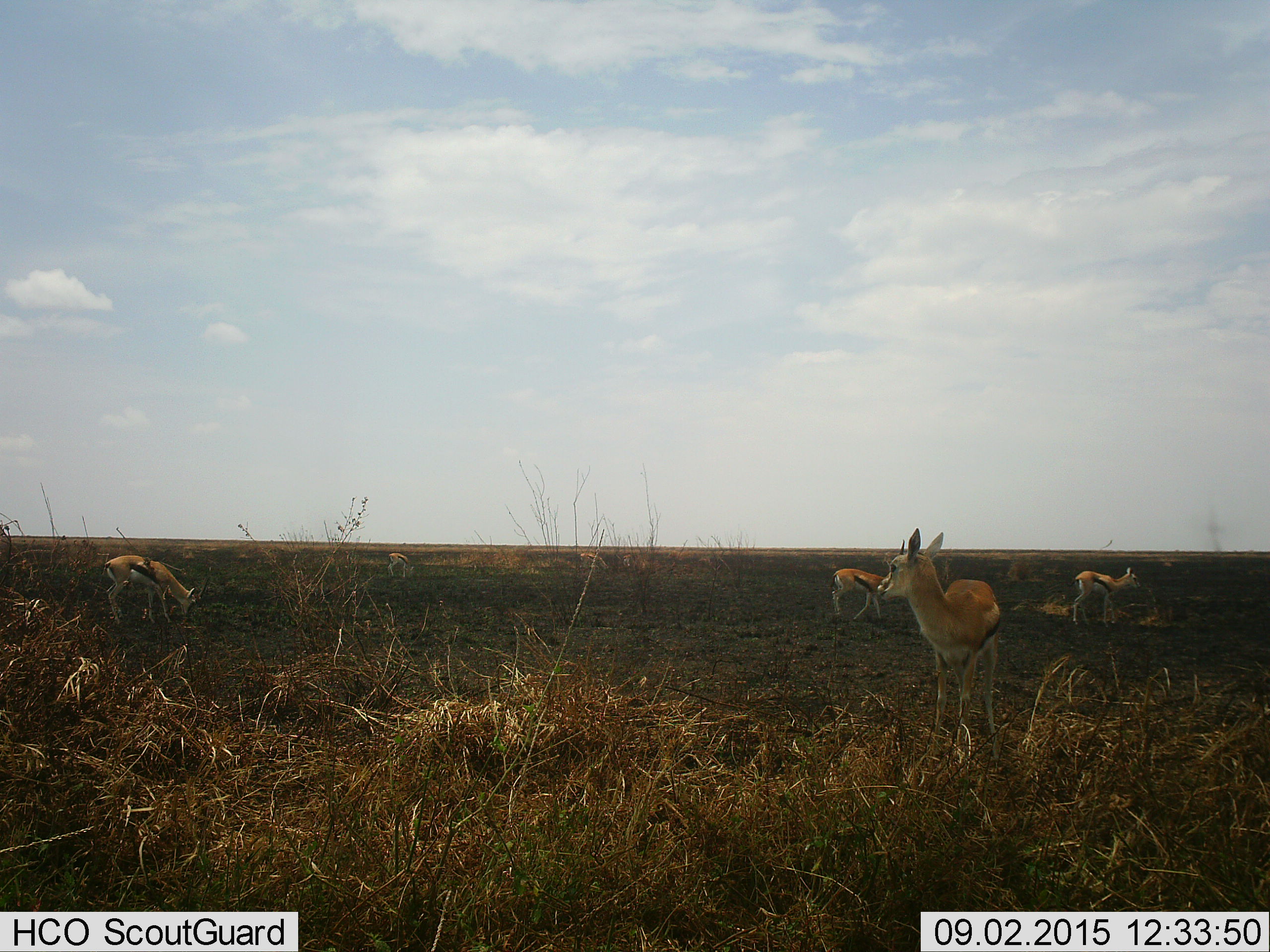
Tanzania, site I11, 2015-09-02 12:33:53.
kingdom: Animalia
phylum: Chordata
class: Mammalia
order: Artiodactyla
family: Bovidae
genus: Eudorcas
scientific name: Eudorcas thomsonii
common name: thomson's gazelle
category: gazellethomsons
Gazellethomsons (thomson's gazelle) (Eudorcas thomsonii), count 6. Behavior (volunteer vote fractions): standing 89%, resting 0%, moving 22%, interacting 11%. Young present (vote fraction): 11%. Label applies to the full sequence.